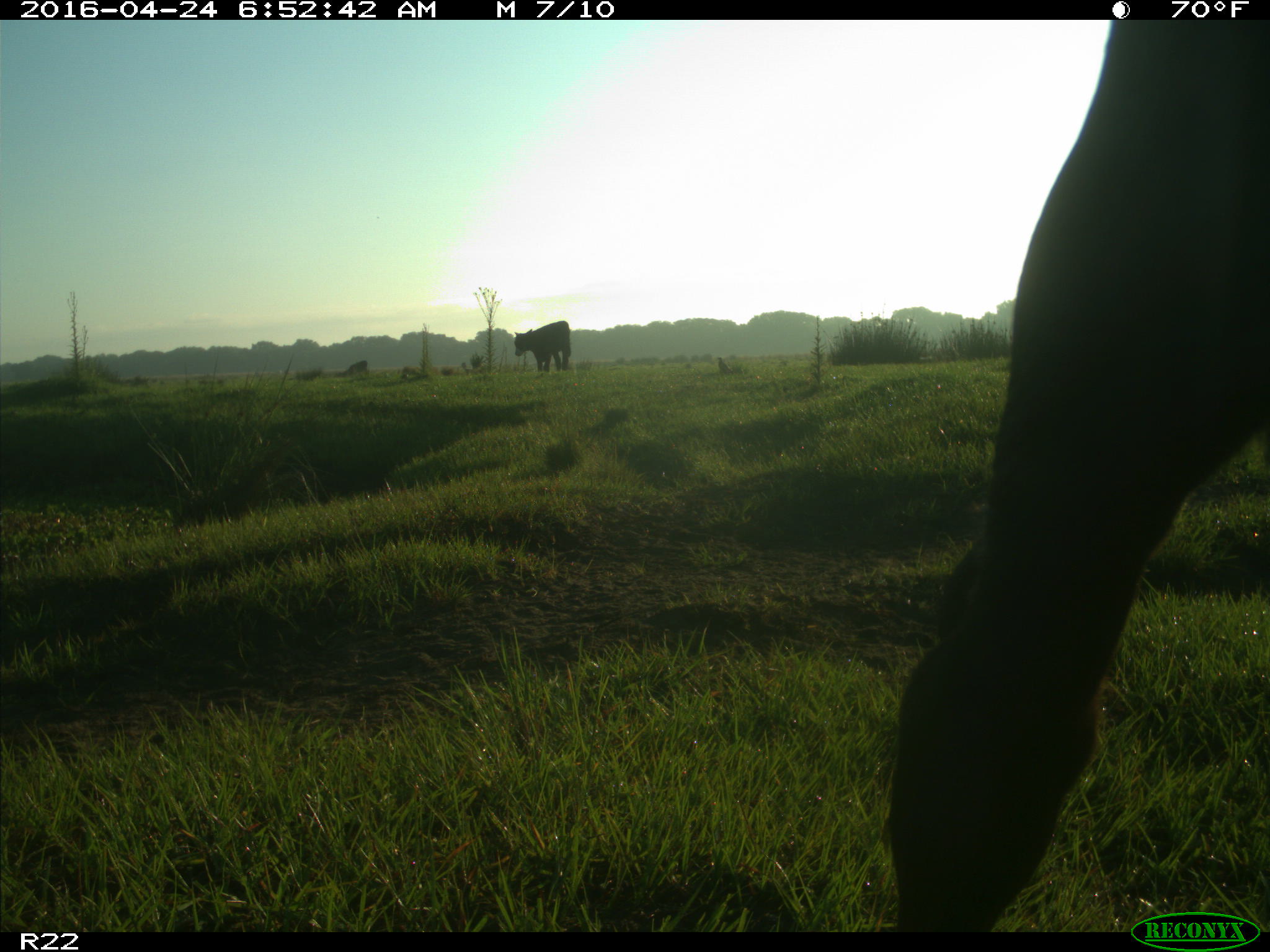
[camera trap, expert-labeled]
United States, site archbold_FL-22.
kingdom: Animalia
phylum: Chordata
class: Mammalia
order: Artiodactyla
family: Bovidae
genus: Bos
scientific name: Bos taurus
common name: domestic cow